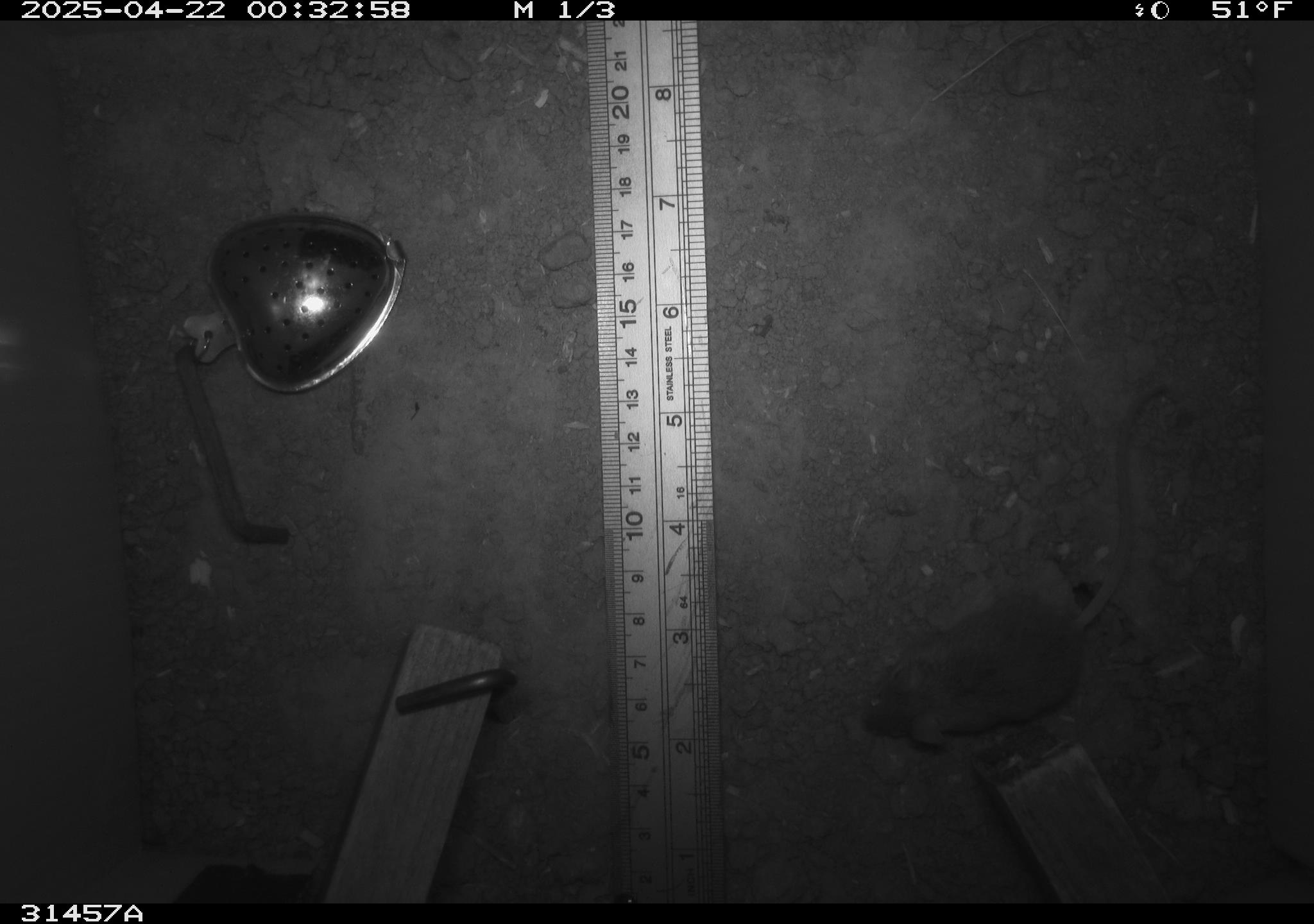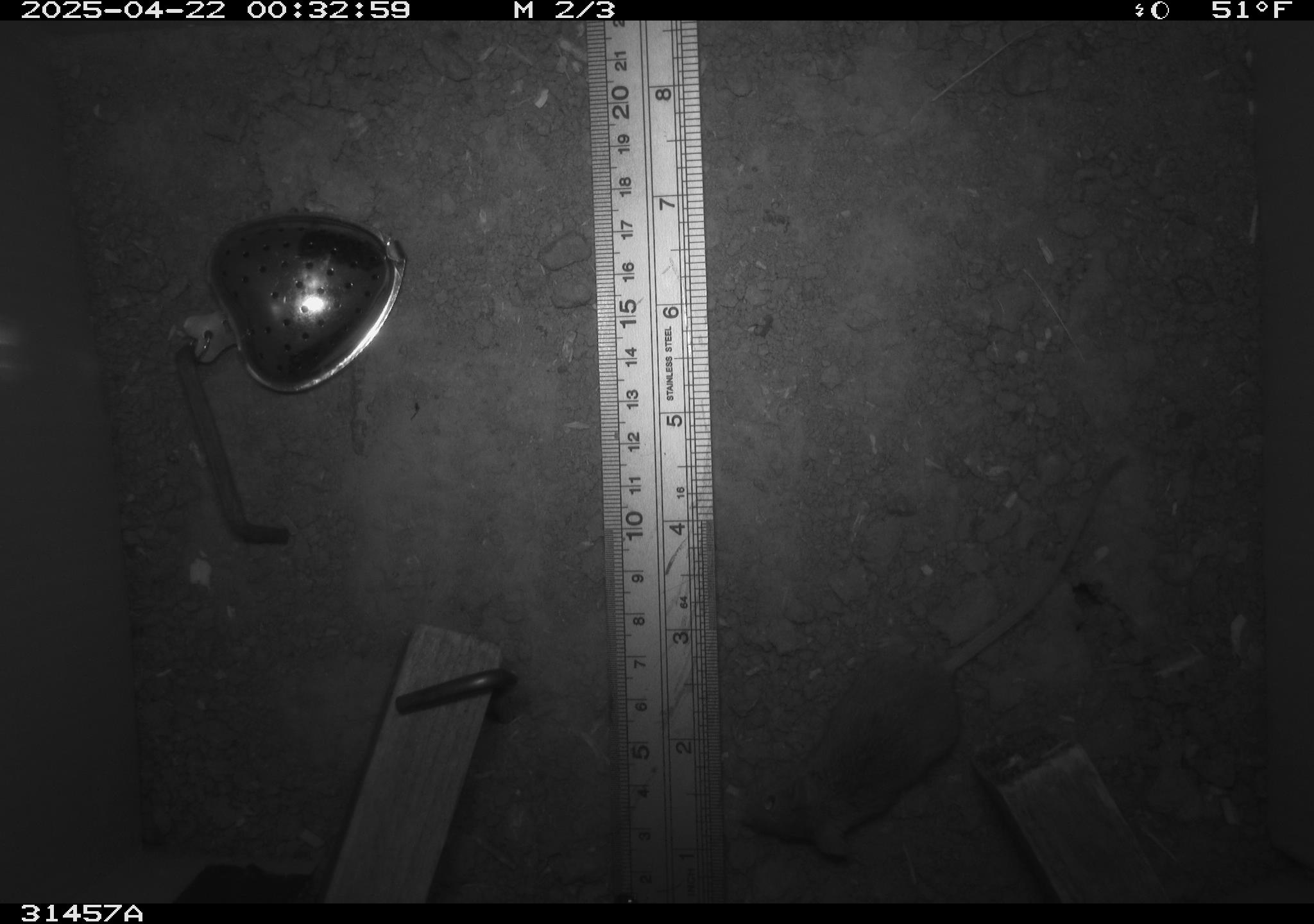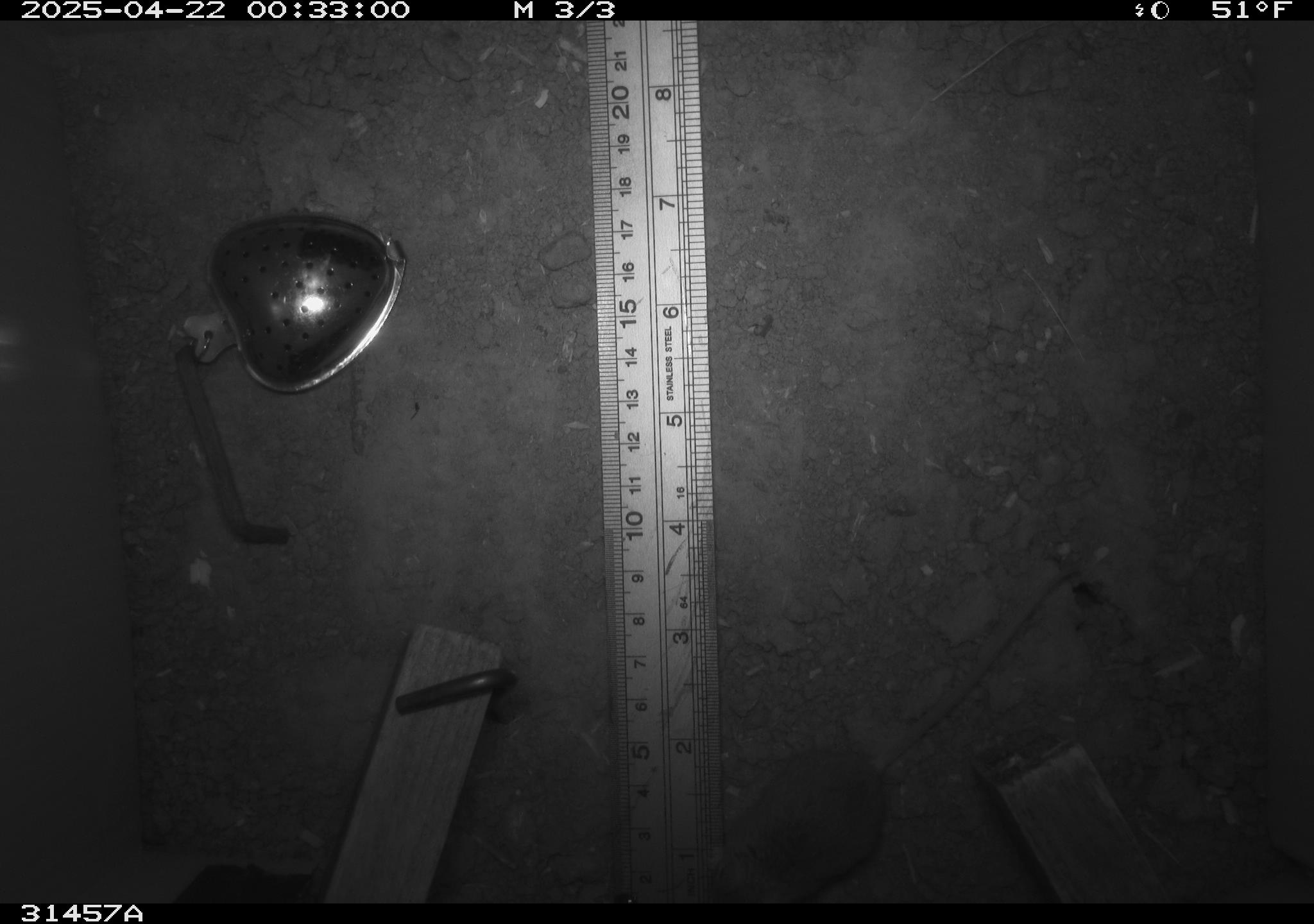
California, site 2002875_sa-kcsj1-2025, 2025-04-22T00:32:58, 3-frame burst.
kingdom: Animalia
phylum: Chordata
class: Mammalia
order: Rodentia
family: Muridae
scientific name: Muridae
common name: murids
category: muridae family